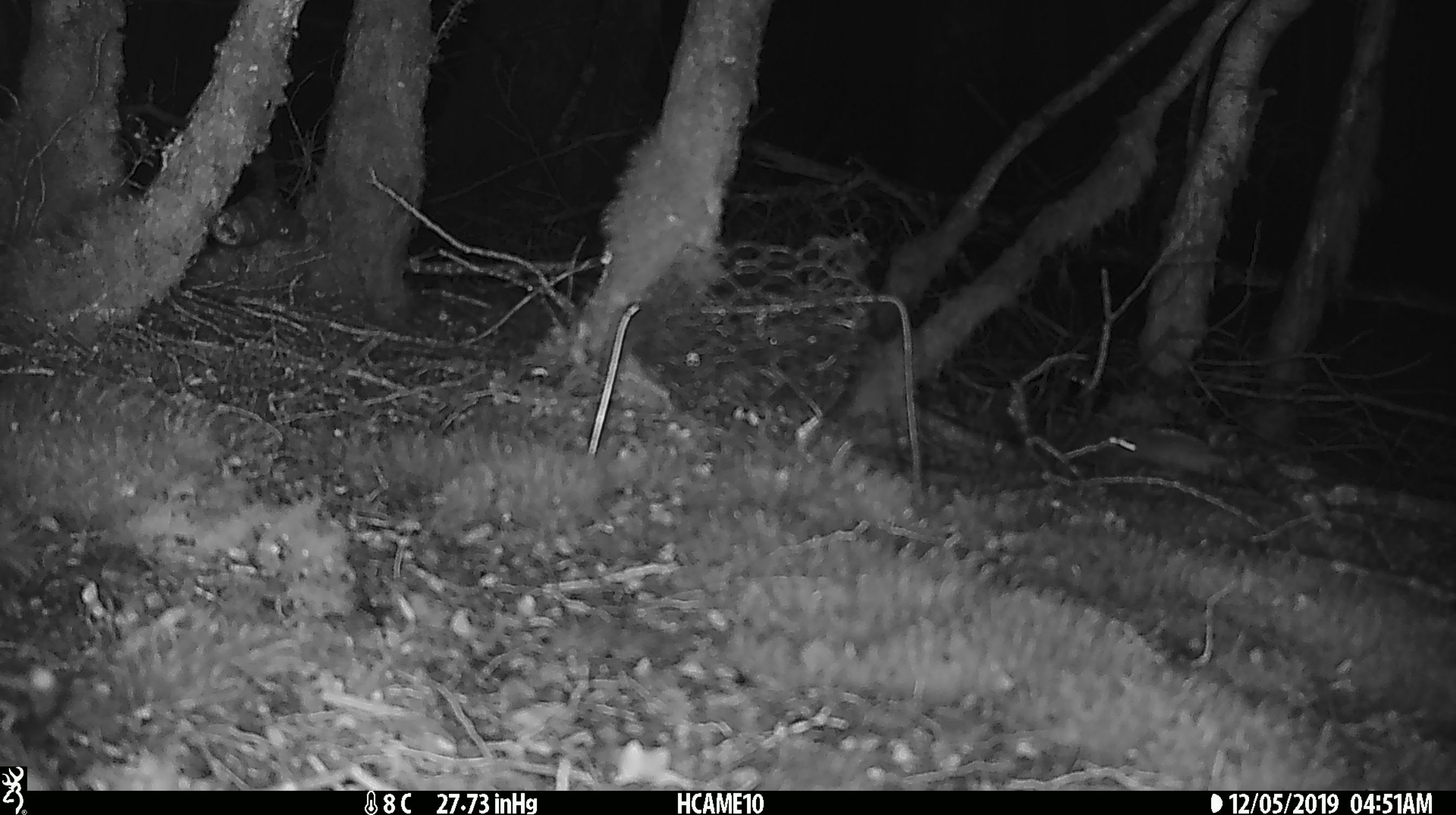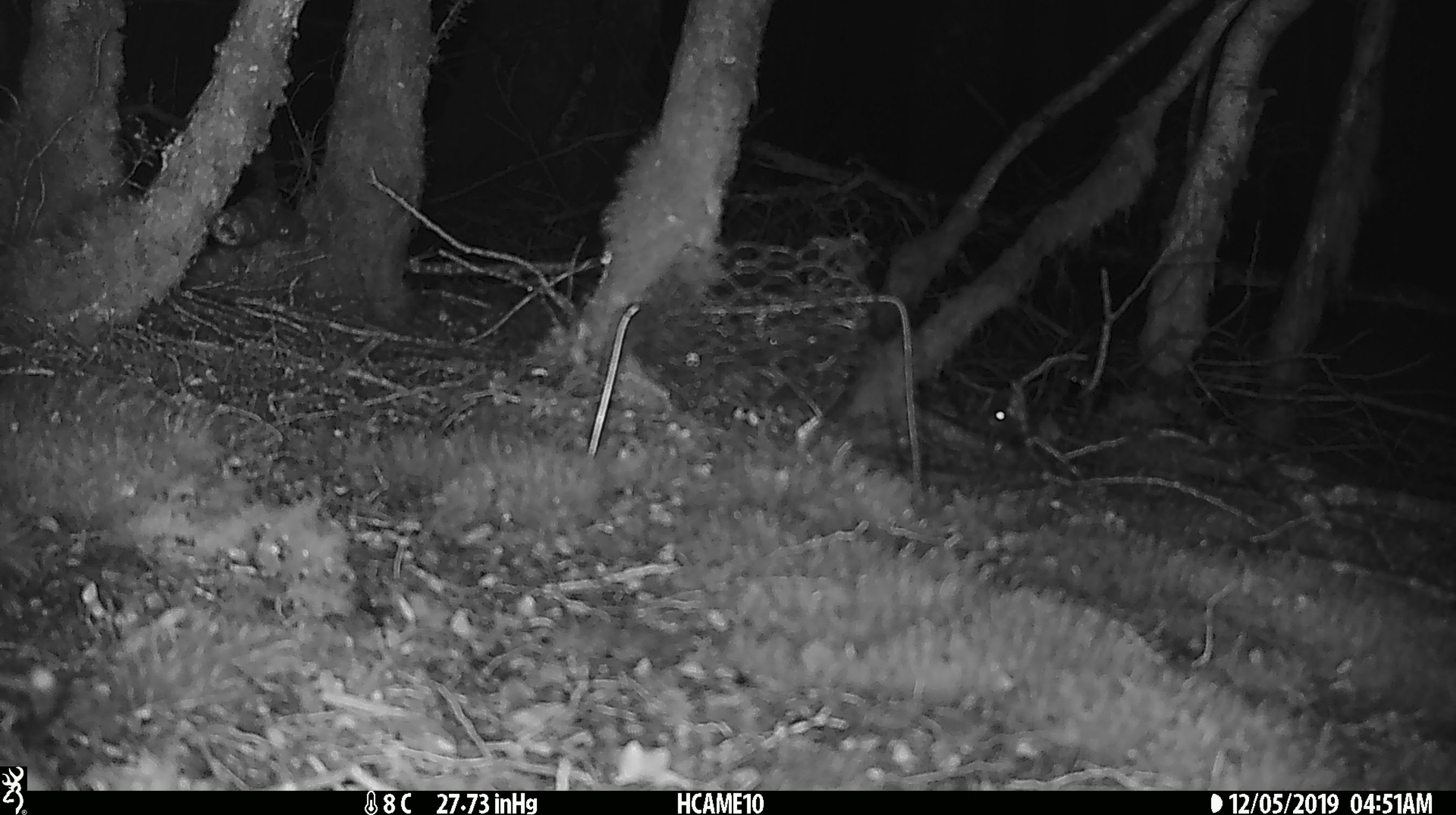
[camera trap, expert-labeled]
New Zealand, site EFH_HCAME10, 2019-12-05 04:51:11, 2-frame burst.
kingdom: Animalia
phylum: Chordata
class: Mammalia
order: Rodentia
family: Muridae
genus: Mus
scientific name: Mus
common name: mouse